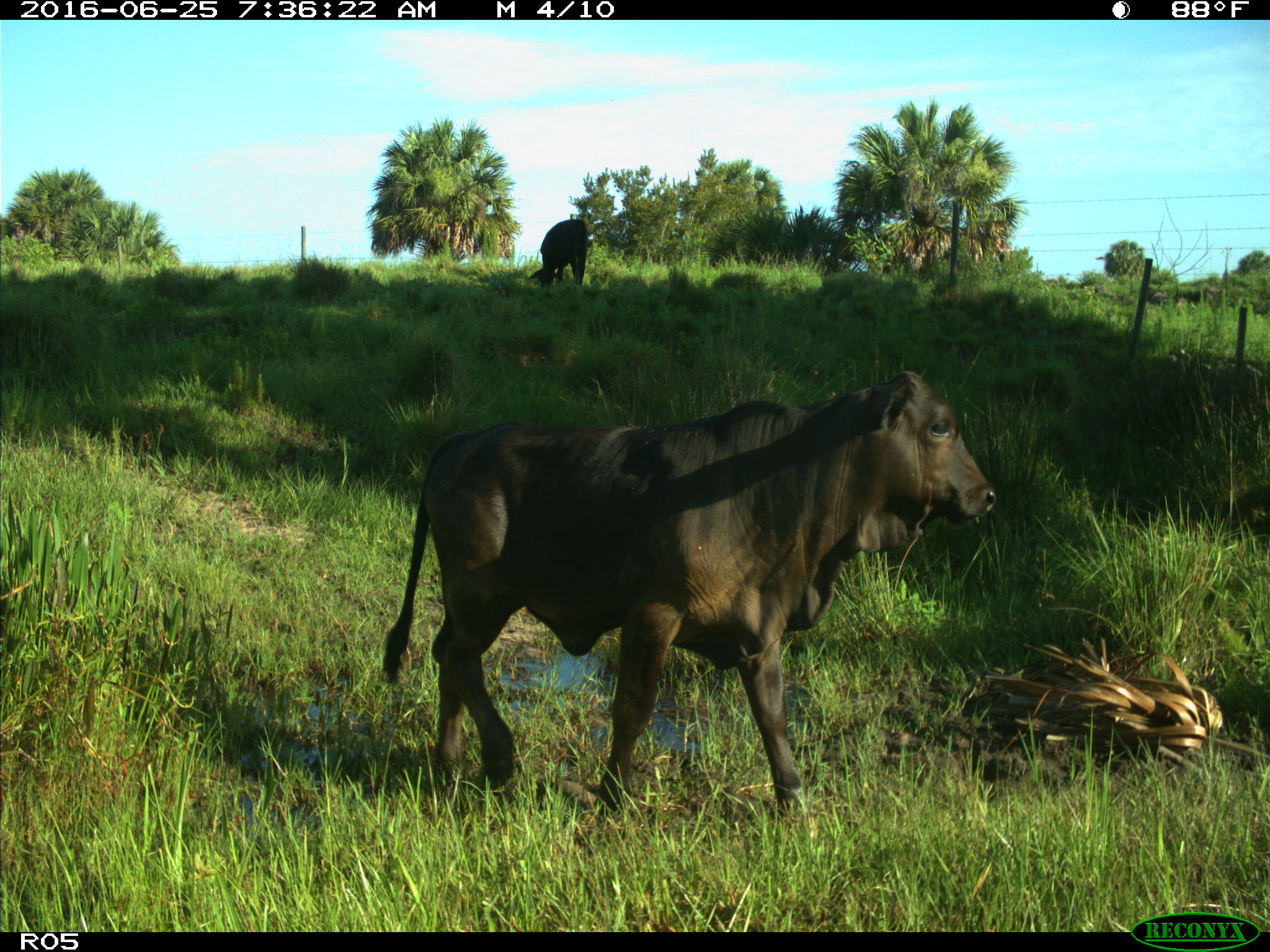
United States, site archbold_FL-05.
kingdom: Animalia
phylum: Chordata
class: Mammalia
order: Artiodactyla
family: Bovidae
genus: Bos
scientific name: Bos taurus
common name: domestic cow